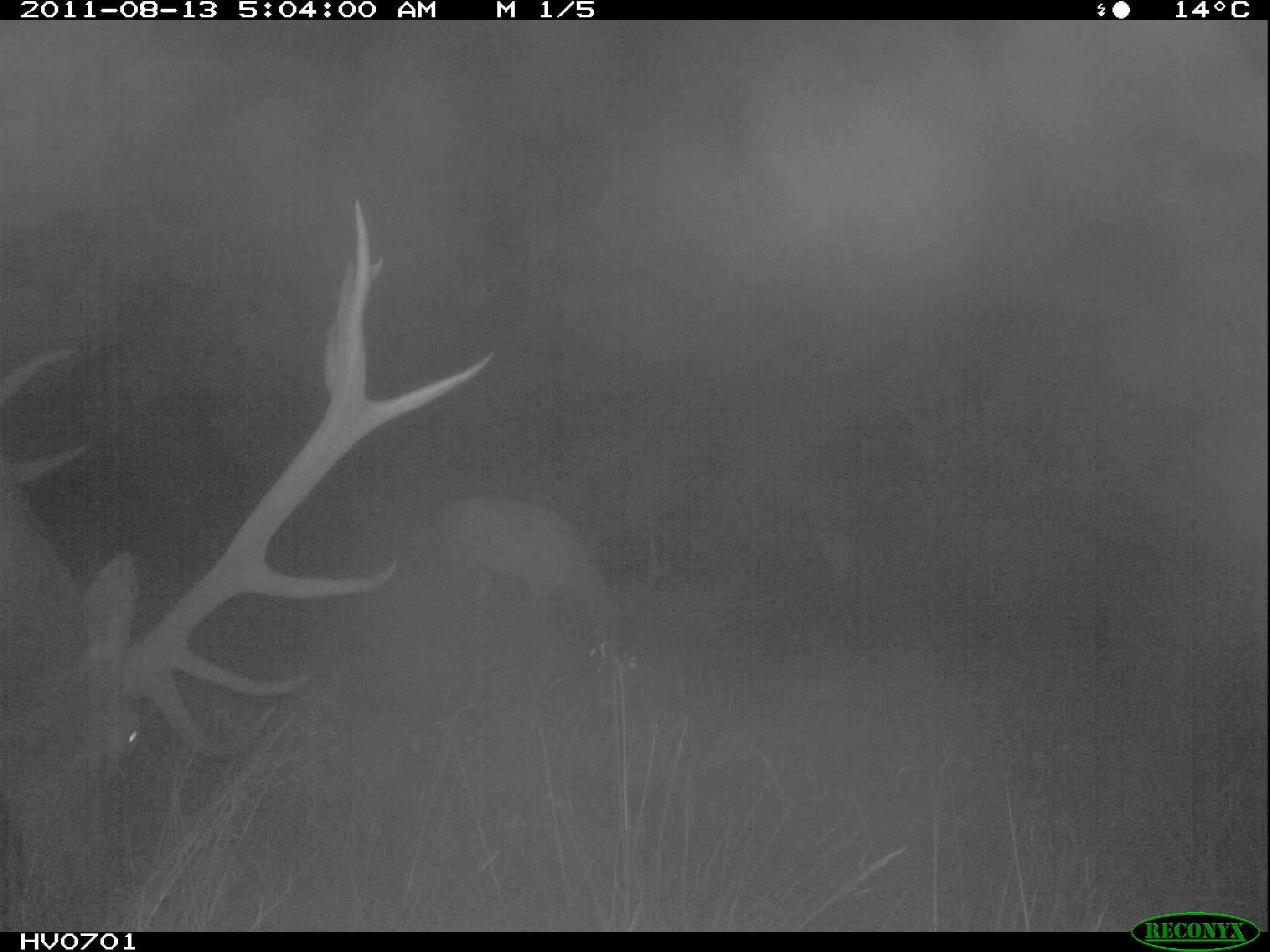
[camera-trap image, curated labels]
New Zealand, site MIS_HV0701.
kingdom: Animalia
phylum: Chordata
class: Mammalia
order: Artiodactyla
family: Cervidae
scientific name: Cervidae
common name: deer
Deer (Cervidae).